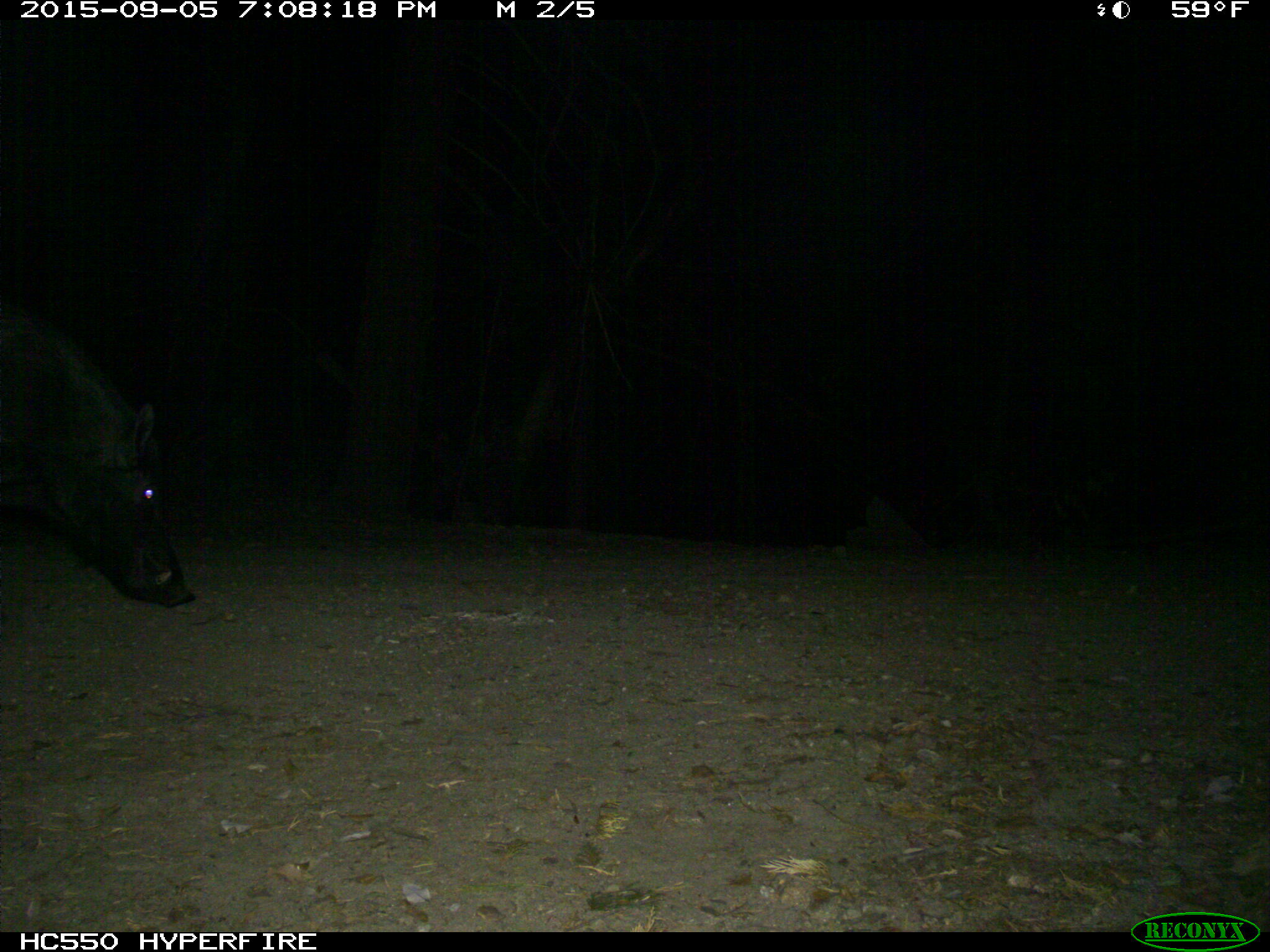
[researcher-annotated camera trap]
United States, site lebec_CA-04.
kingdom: Animalia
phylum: Chordata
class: Mammalia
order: Artiodactyla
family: Suidae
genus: Sus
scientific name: Sus scrofa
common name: wild boar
Sus scrofa (wild boar).